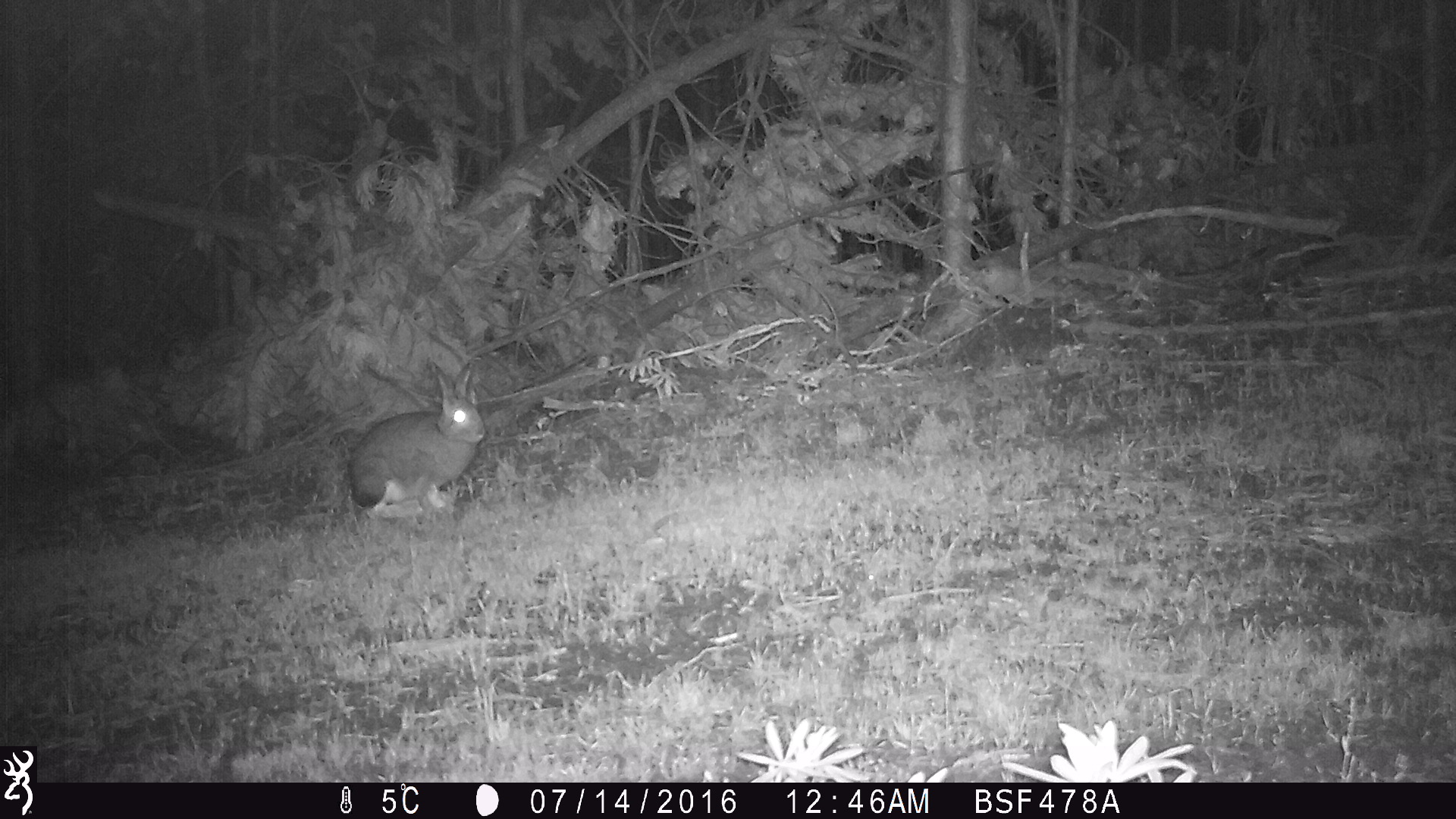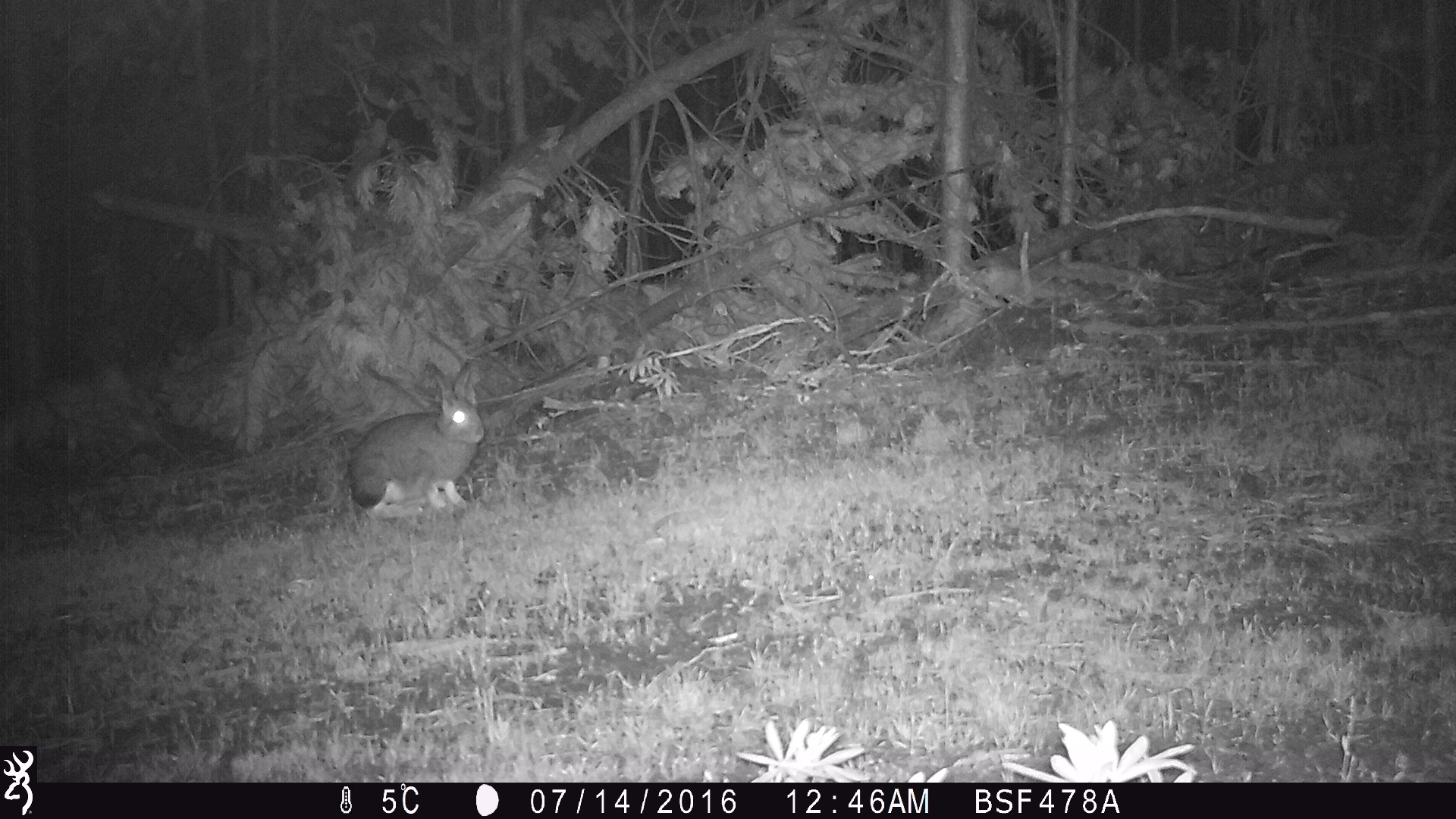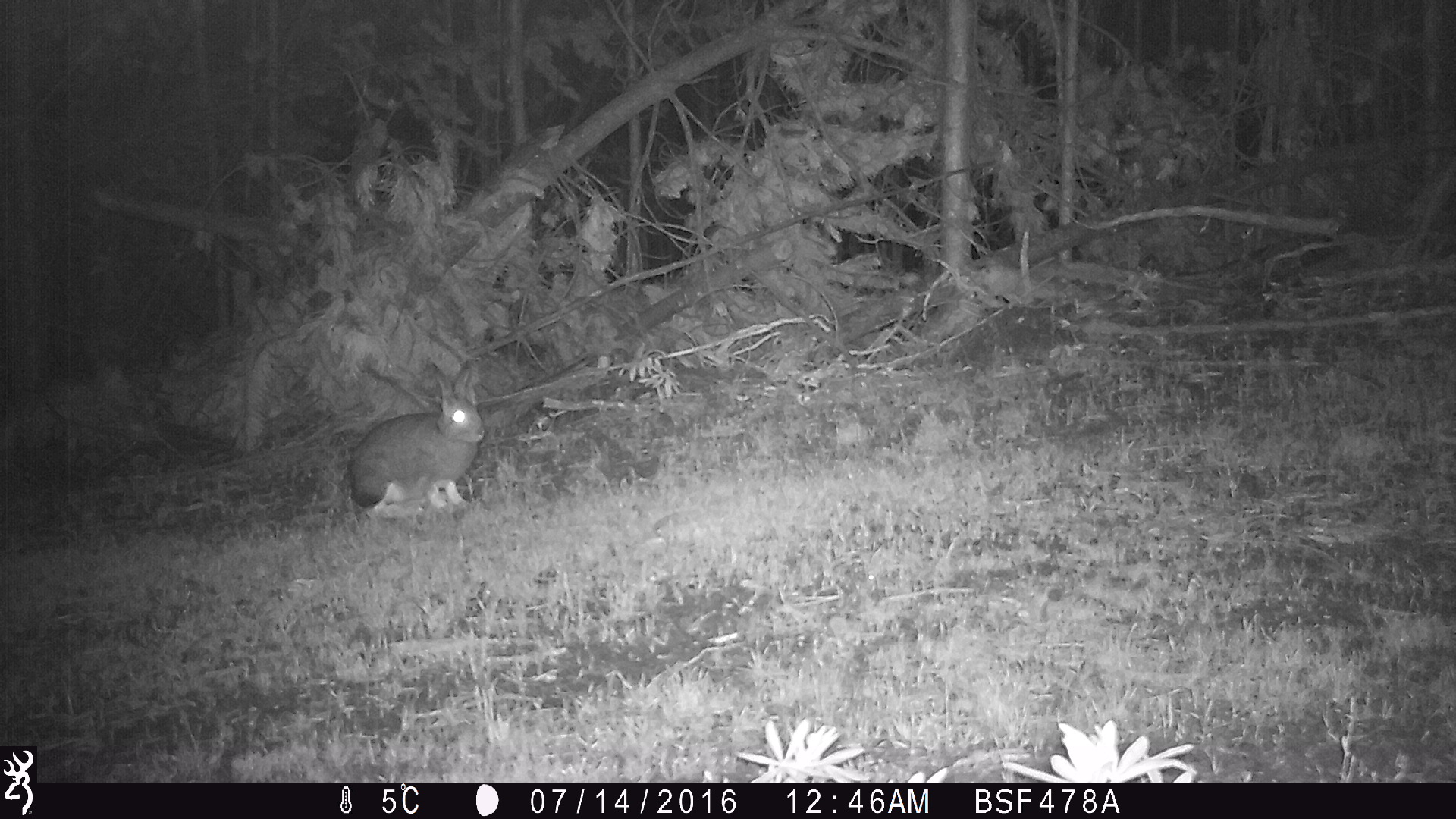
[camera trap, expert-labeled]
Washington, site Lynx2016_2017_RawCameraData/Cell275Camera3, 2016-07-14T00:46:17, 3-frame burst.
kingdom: Animalia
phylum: Chordata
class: Mammalia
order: Lagomorpha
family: Leporidae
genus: Lepus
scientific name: Lepus americanus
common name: snowshoe hare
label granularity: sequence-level